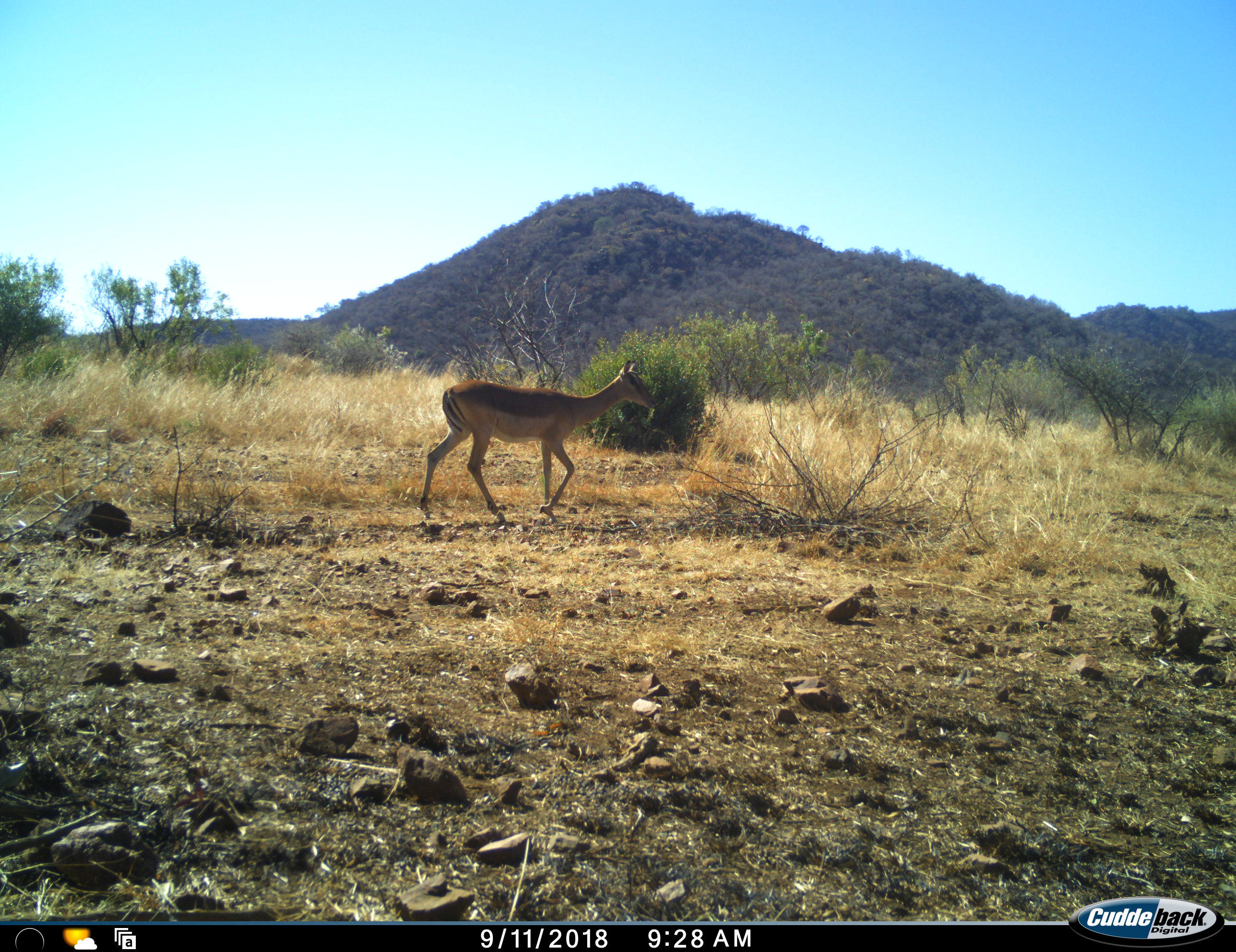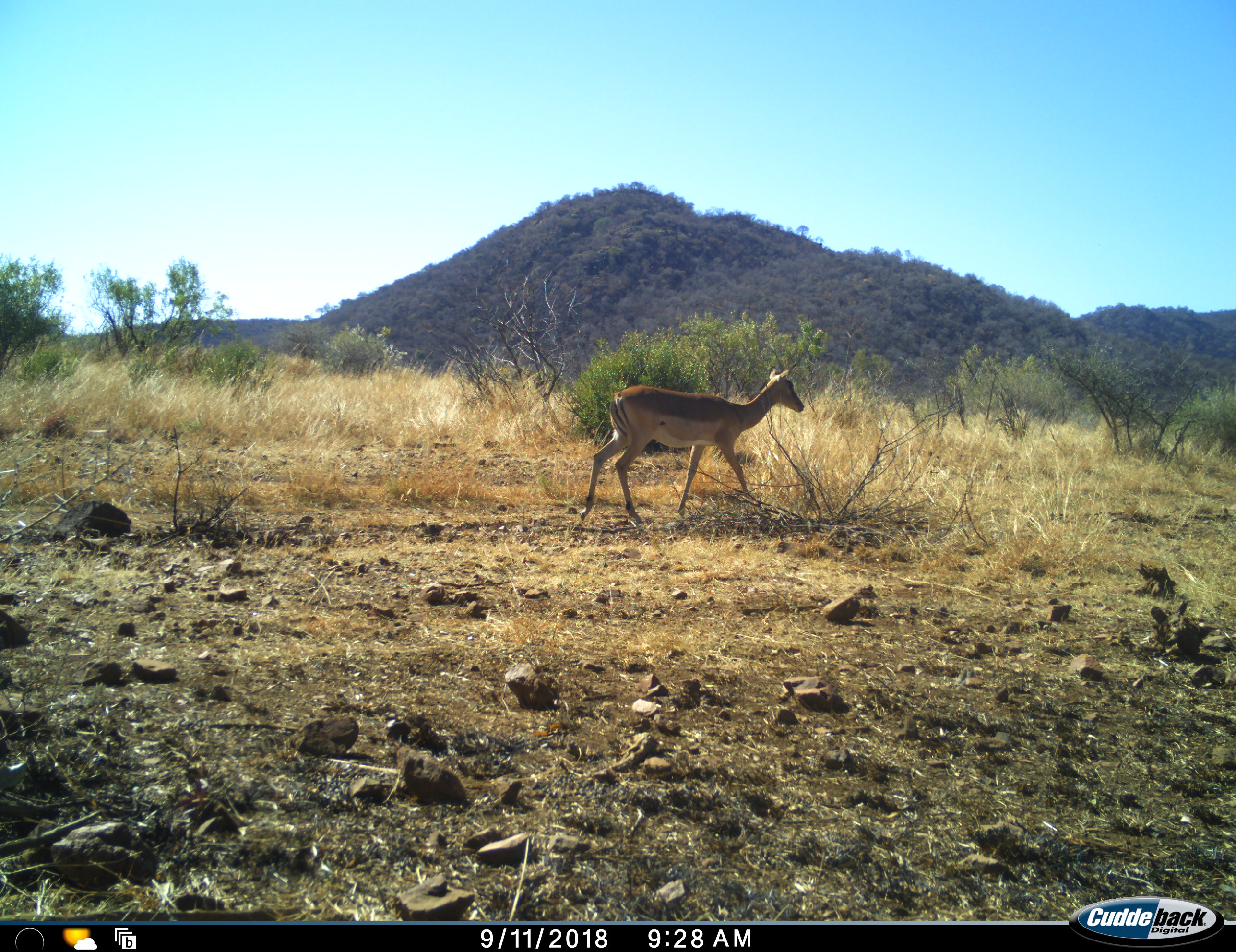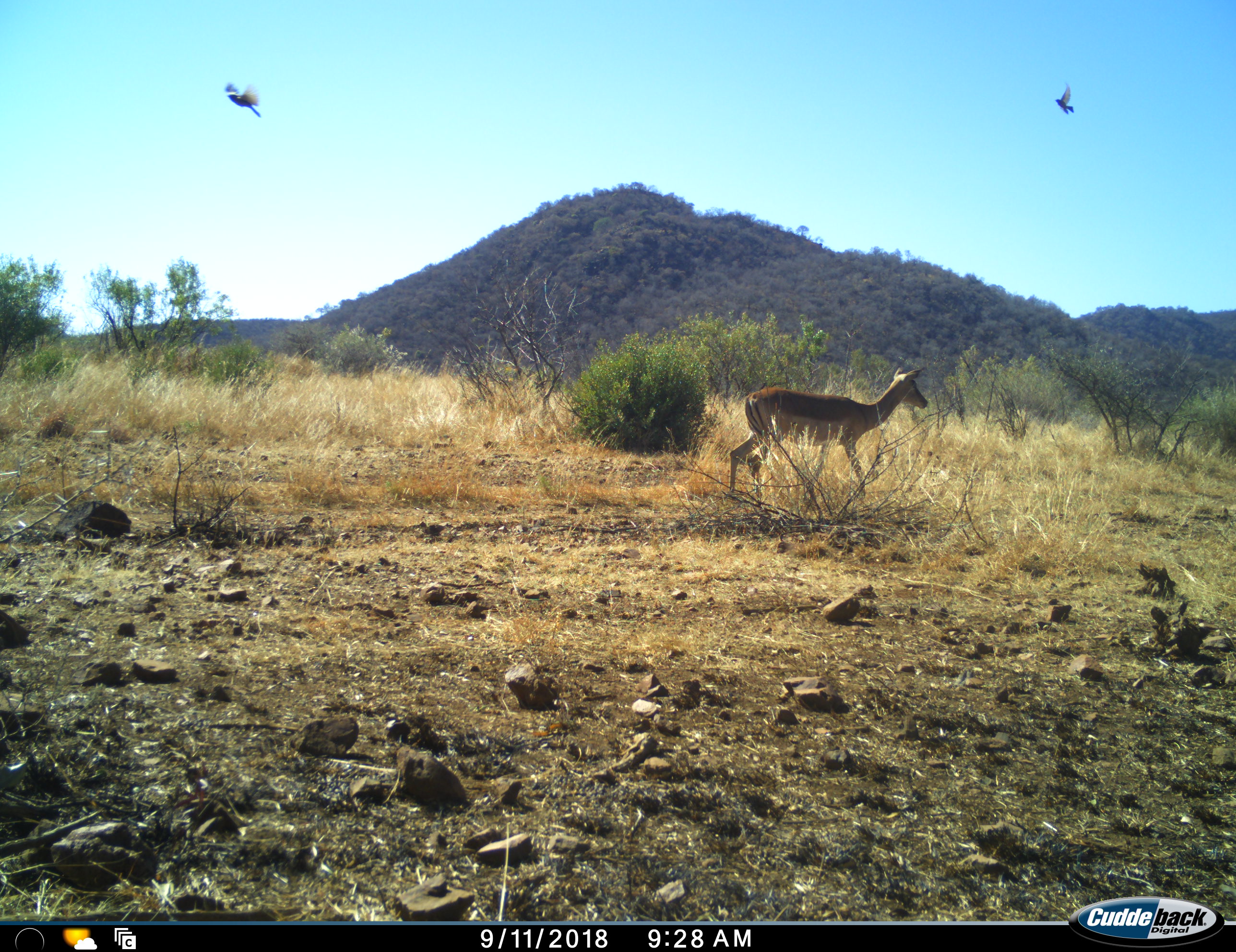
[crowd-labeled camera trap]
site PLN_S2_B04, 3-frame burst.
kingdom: Animalia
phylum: Chordata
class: Mammalia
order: Artiodactyla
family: Bovidae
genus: Aepyceros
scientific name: Aepyceros melampus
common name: impala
Impala (Aepyceros melampus), count 1. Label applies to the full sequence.